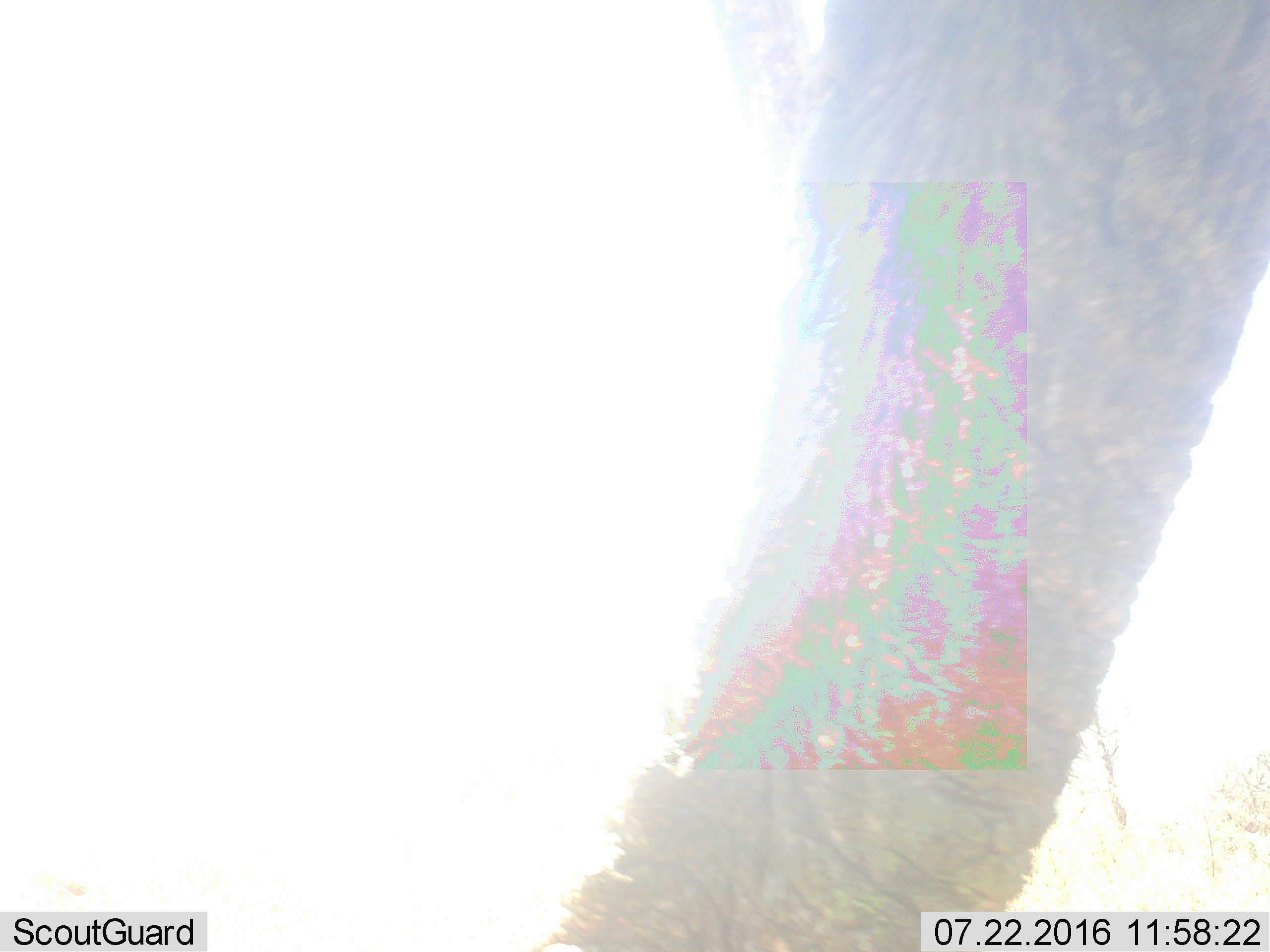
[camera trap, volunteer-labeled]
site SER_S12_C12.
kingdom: Animalia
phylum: Chordata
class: Mammalia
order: Proboscidea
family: Elephantidae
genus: Loxodonta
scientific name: Loxodonta africana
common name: african bush elephant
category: elephant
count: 1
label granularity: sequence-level